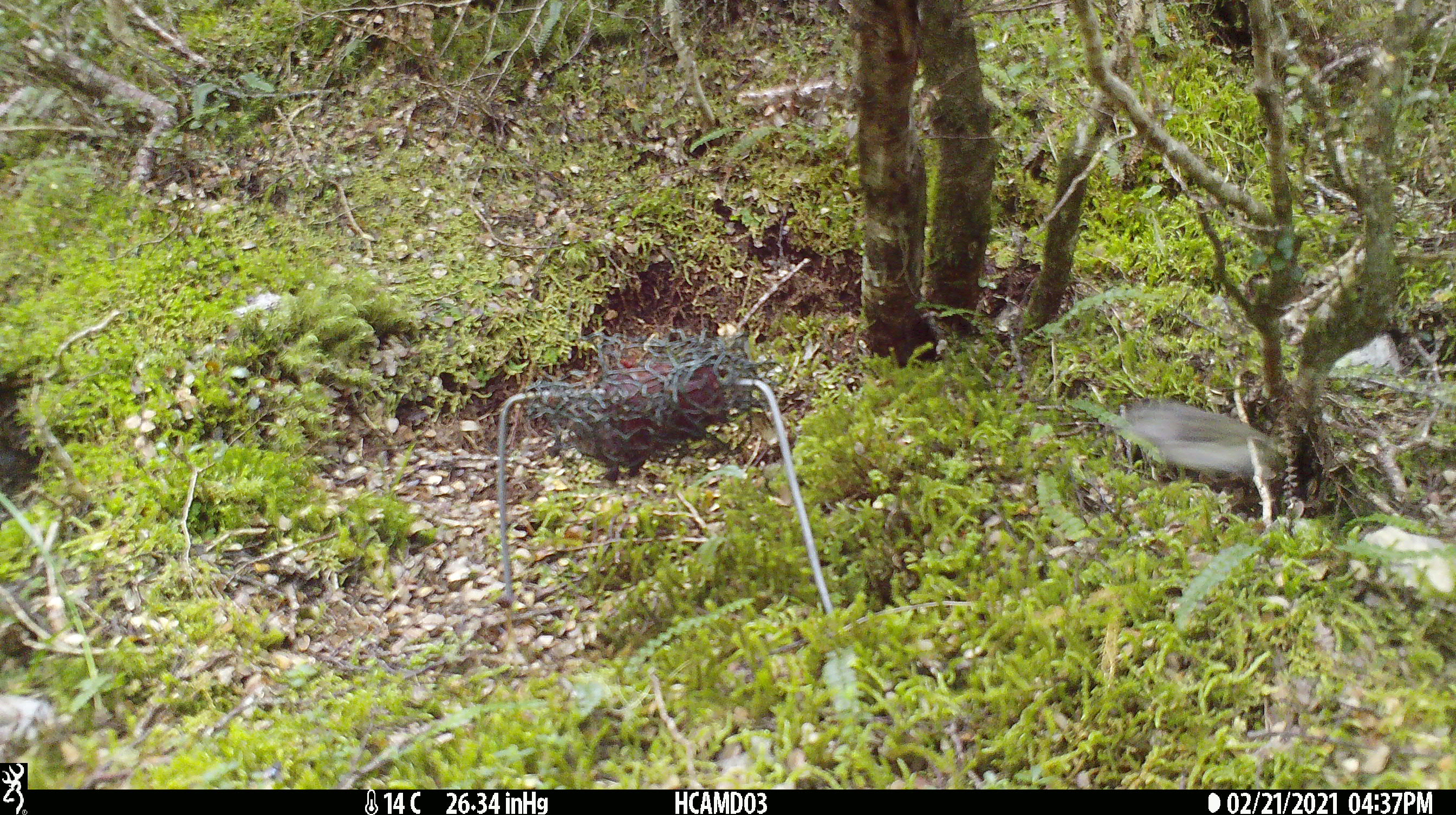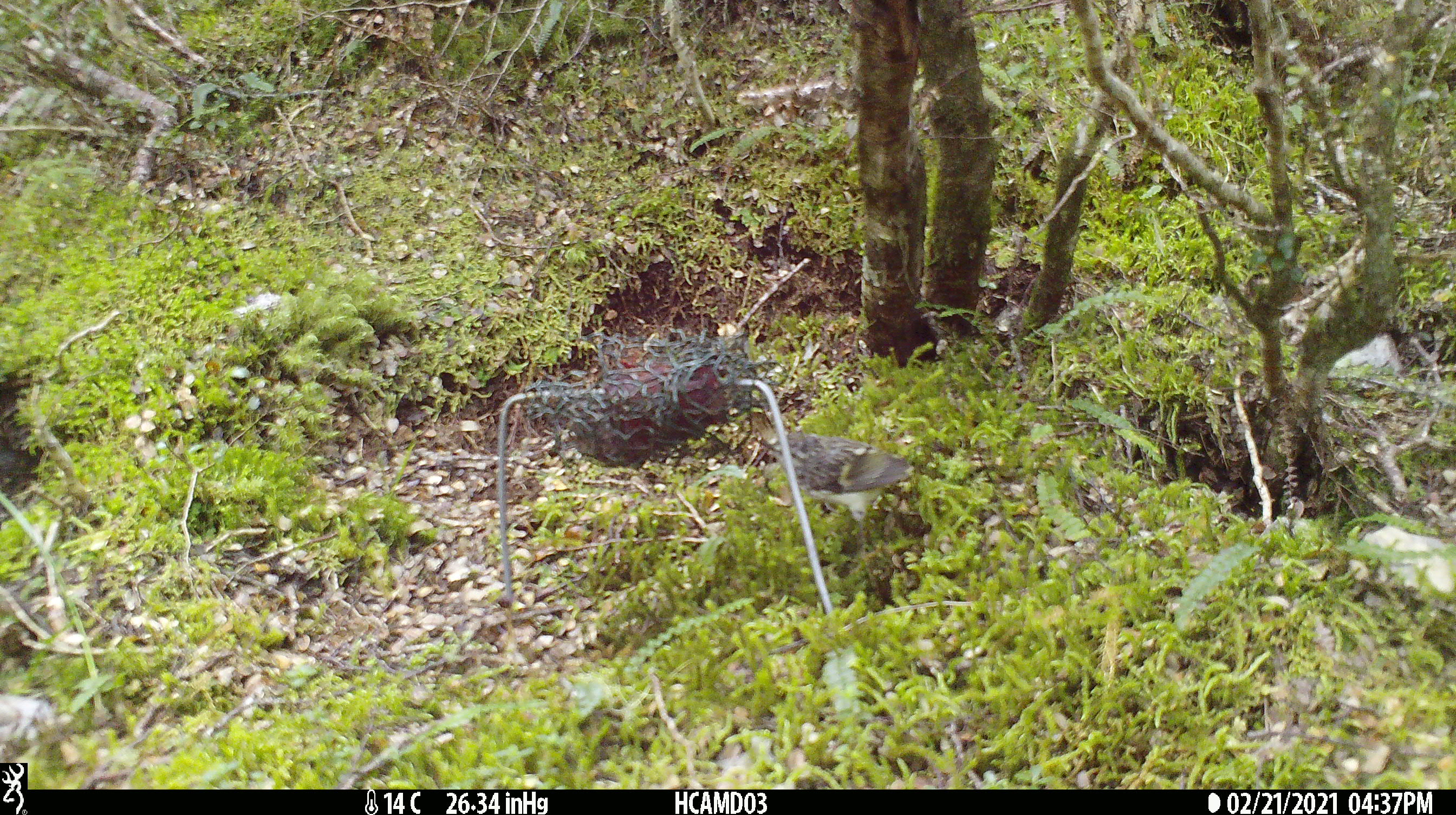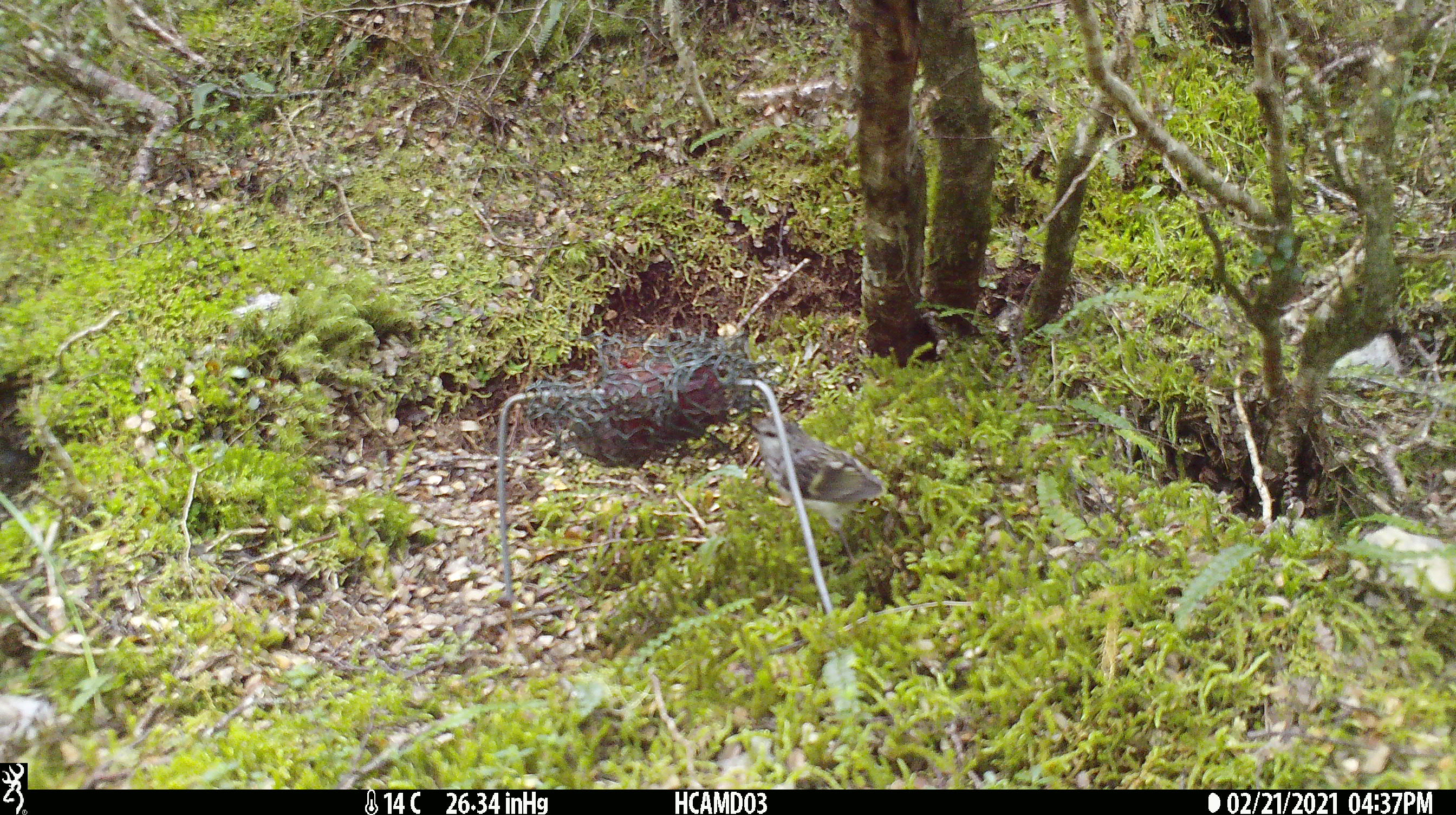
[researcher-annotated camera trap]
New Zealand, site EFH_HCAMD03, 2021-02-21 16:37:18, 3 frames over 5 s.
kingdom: Animalia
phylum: Chordata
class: Aves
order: Passeriformes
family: Acanthisittidae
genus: Acanthisitta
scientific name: Acanthisitta chloris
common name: rifleman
Rifleman (Acanthisitta chloris).